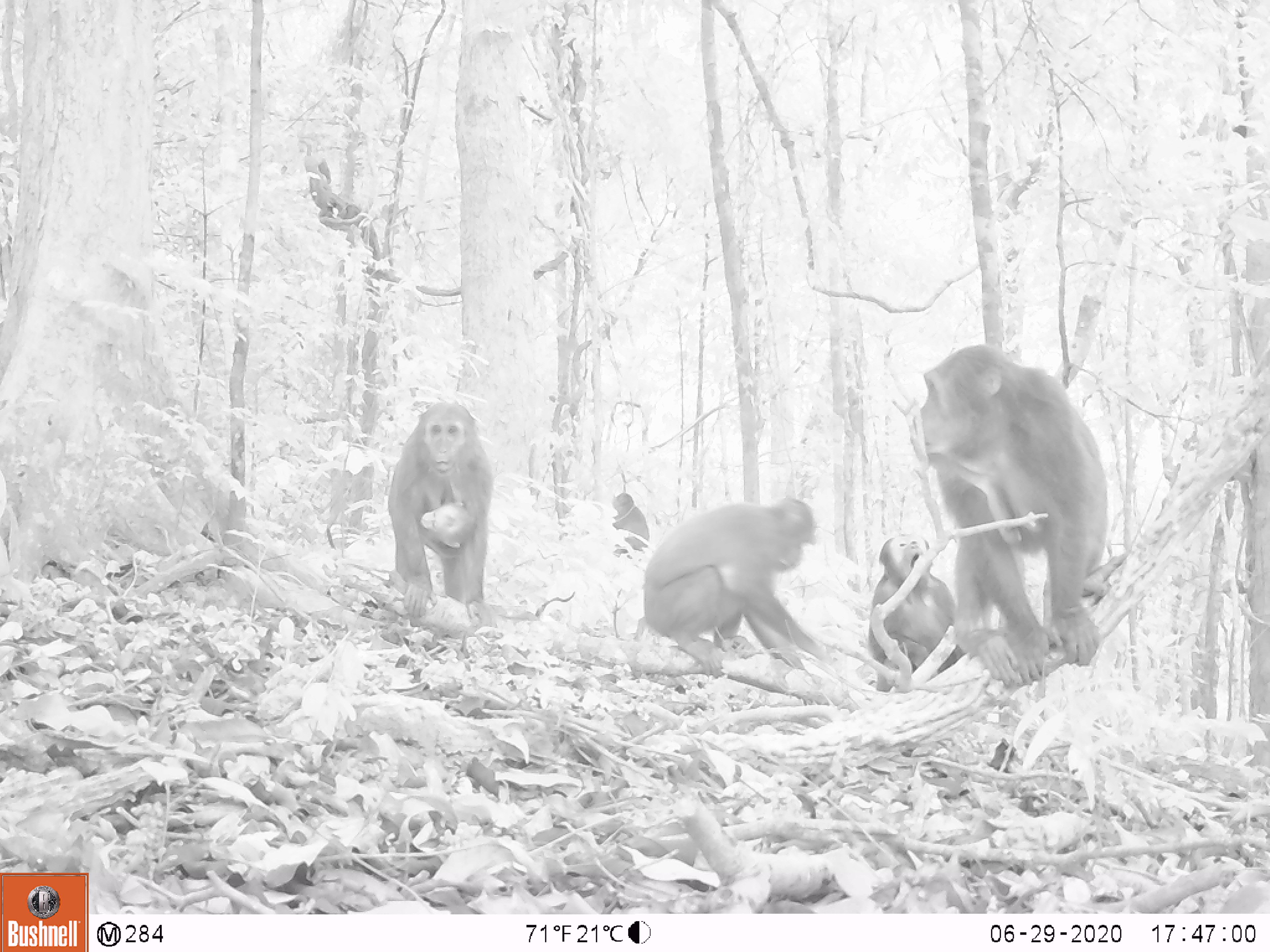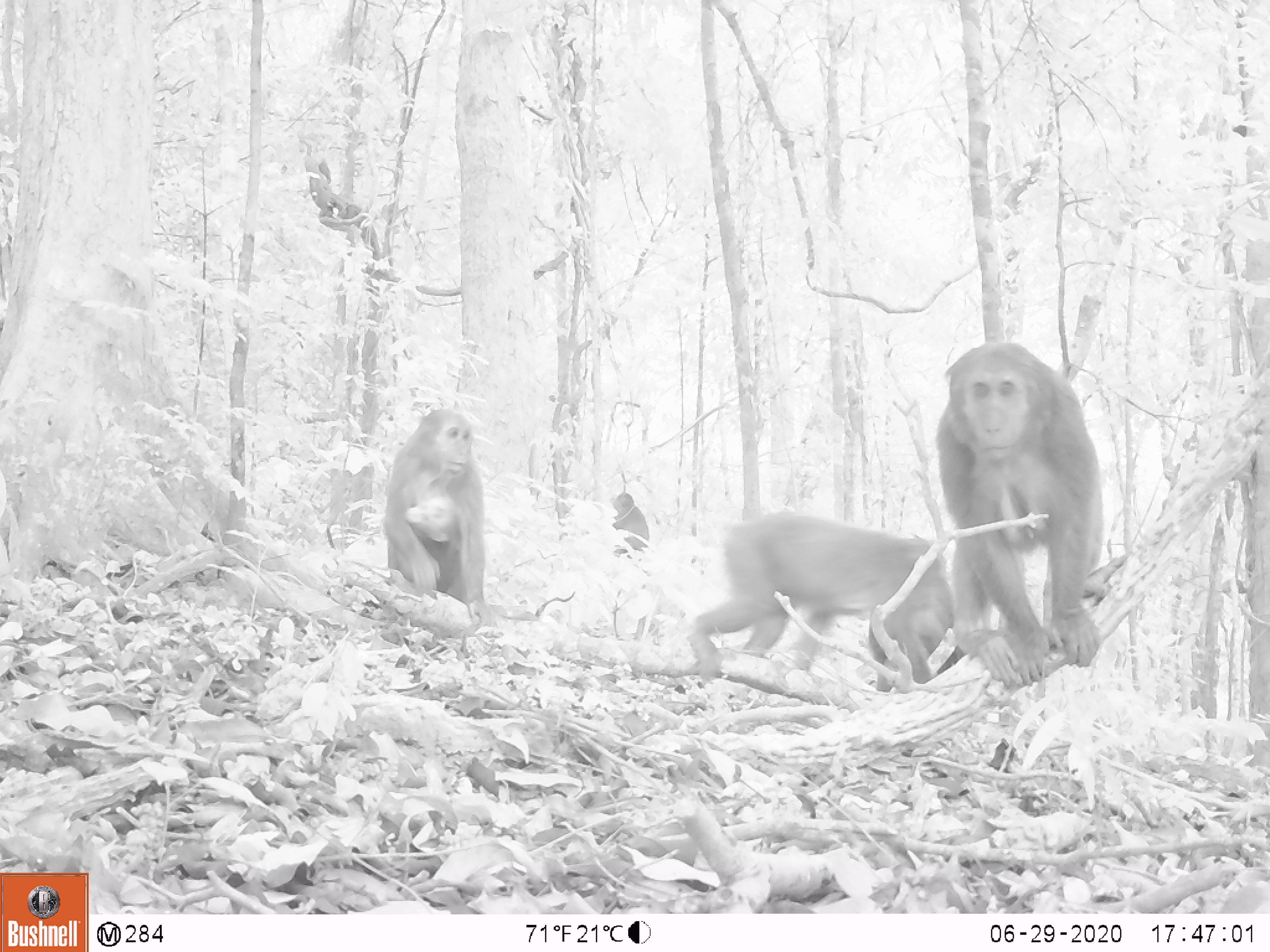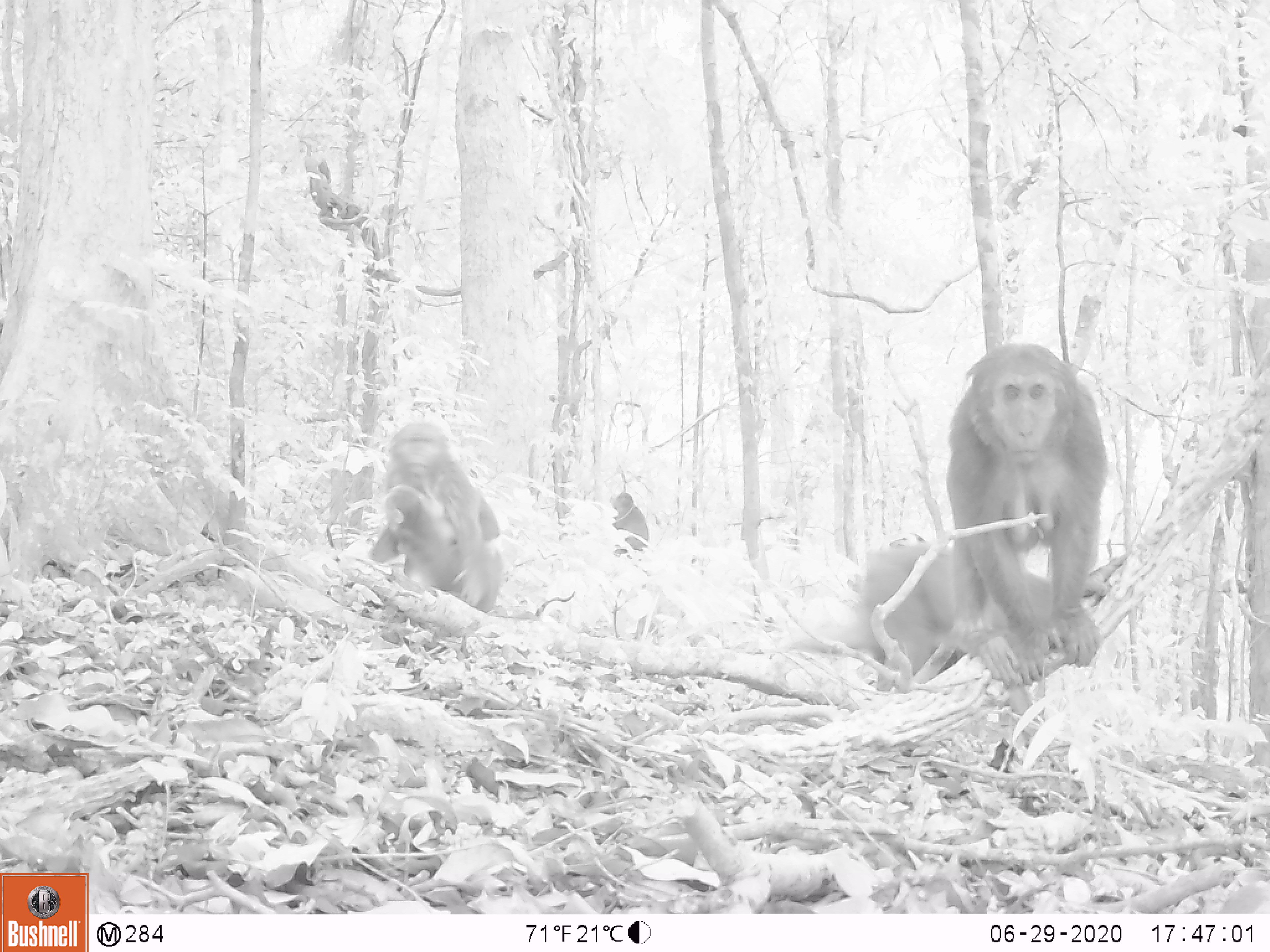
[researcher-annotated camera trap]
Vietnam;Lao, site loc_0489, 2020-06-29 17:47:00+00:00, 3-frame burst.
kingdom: Animalia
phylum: Chordata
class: Mammalia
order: Primates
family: Cercopithecidae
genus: Macaca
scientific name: Macaca arctoides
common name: stump-tailed macaque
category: stump tailed macaque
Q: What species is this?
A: Stump tailed macaque (stump-tailed macaque) (Macaca arctoides).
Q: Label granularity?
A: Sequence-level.